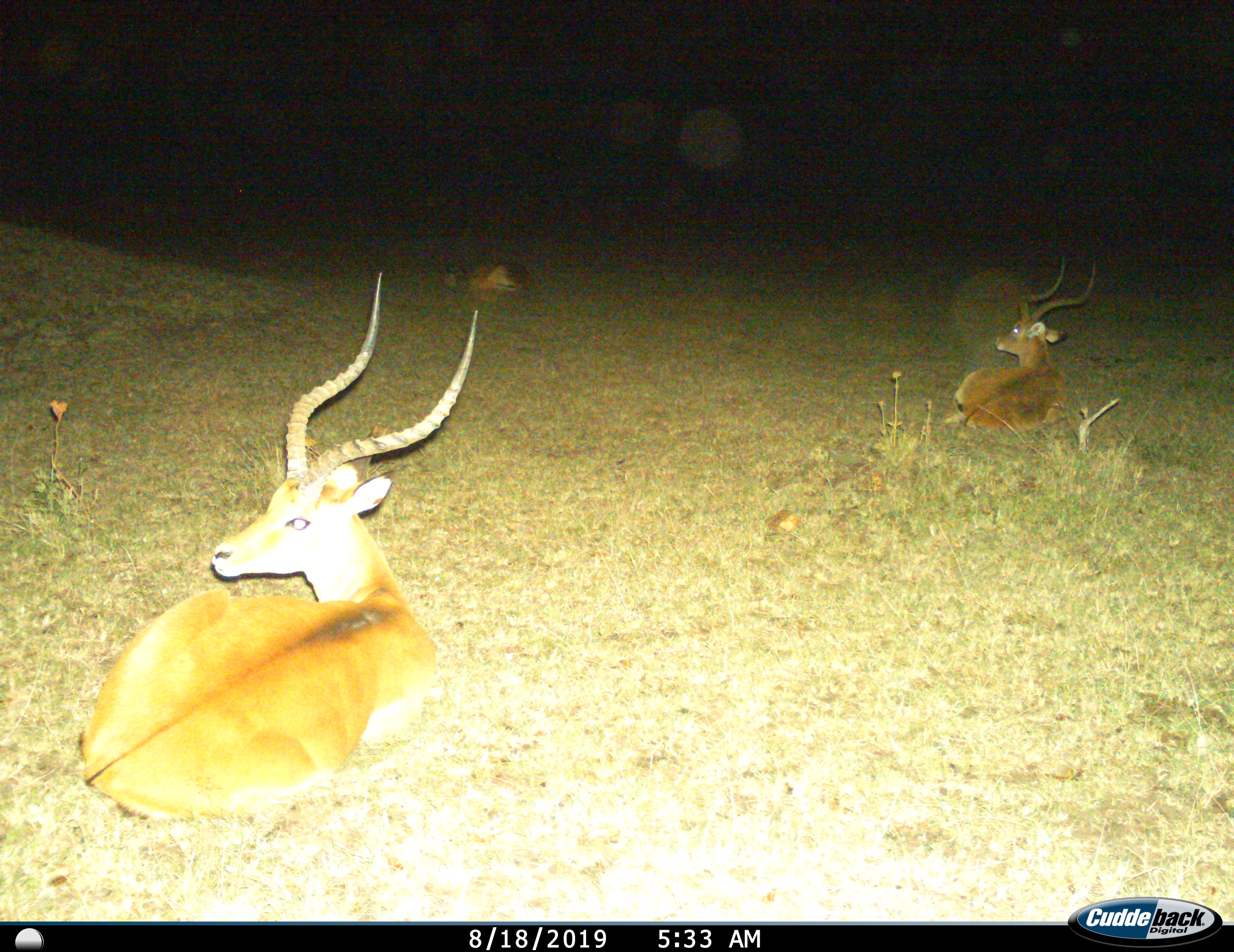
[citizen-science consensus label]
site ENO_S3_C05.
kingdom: Animalia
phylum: Chordata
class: Mammalia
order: Artiodactyla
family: Bovidae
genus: Aepyceros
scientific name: Aepyceros melampus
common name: impala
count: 3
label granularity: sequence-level